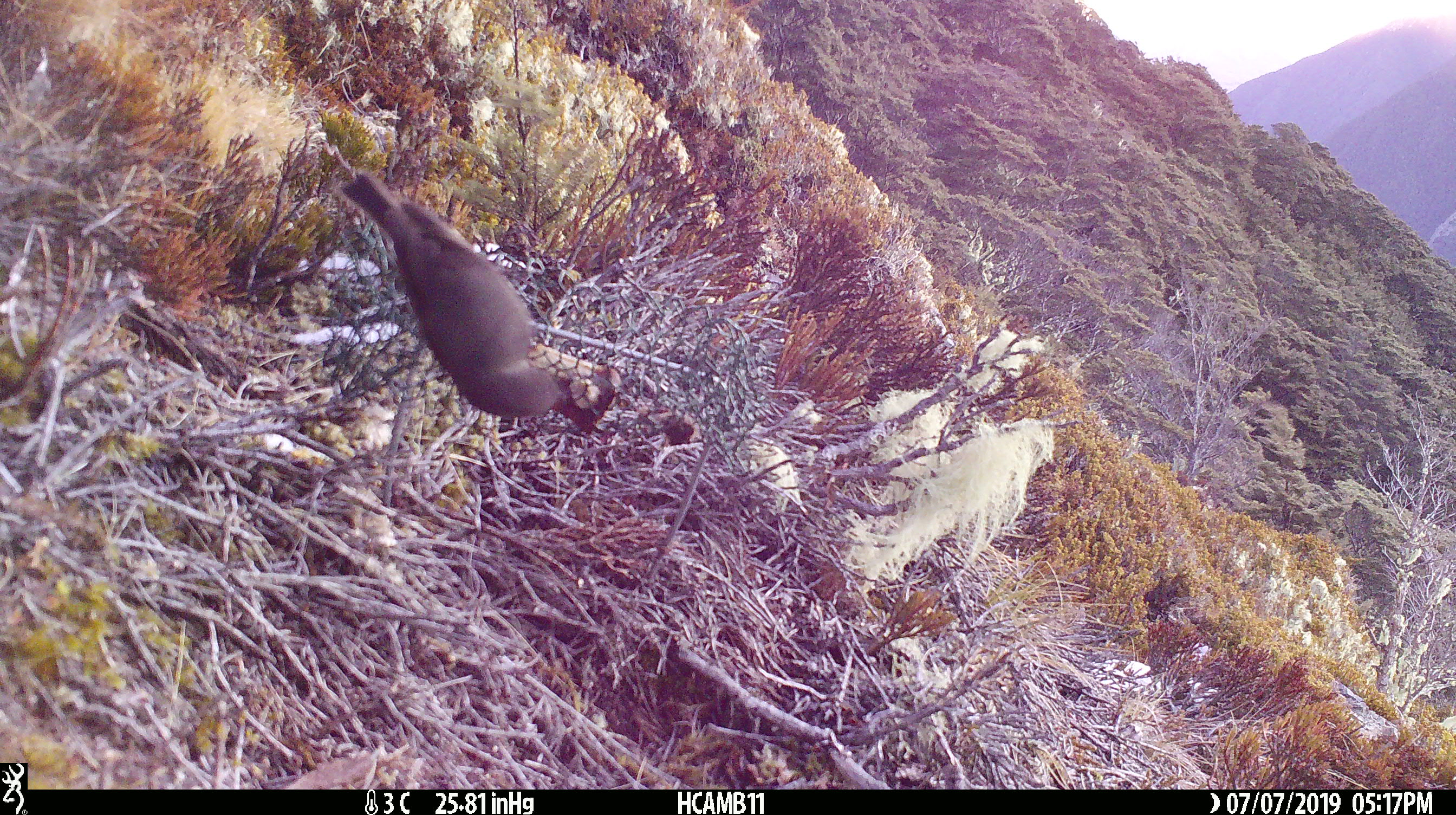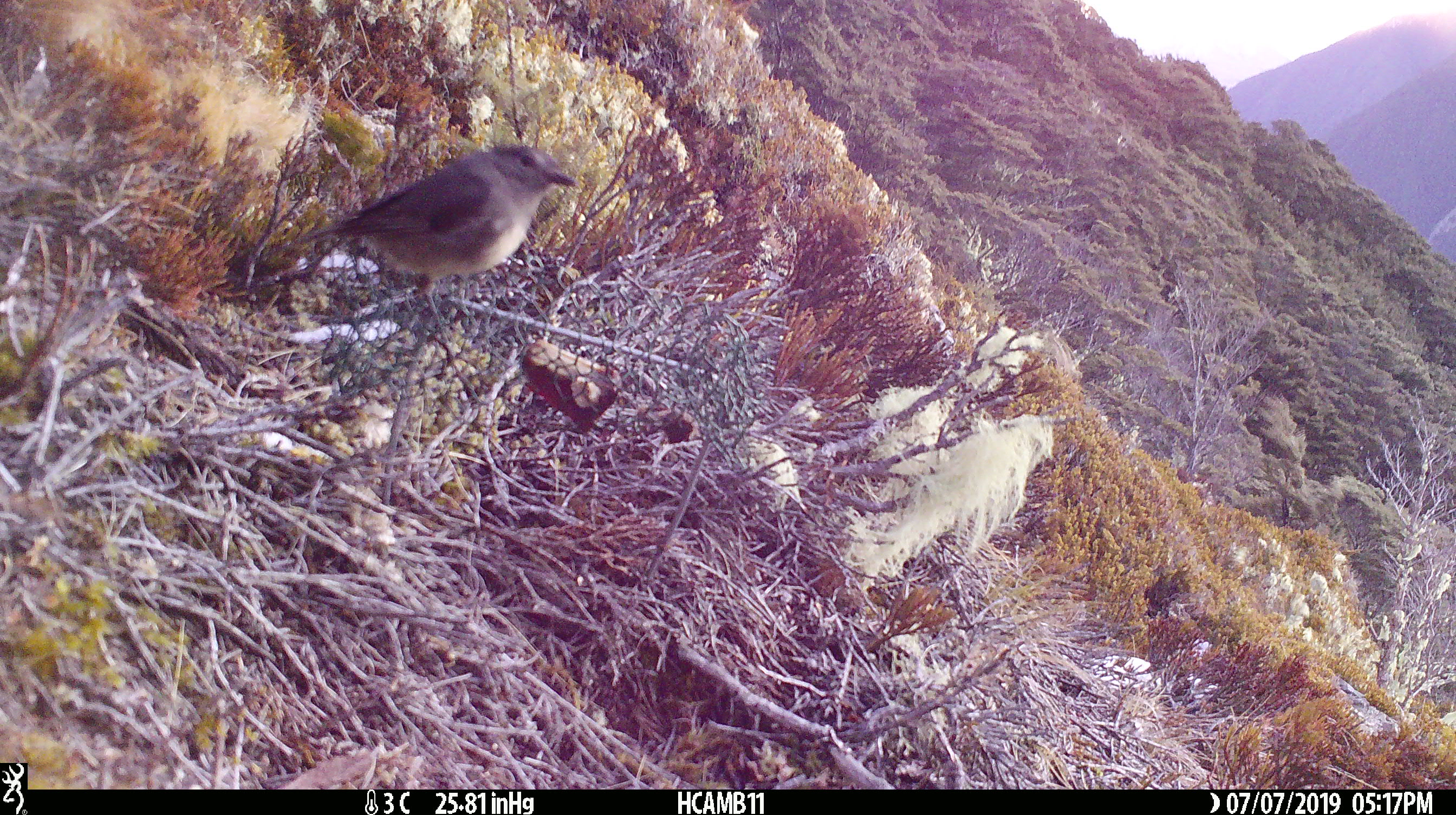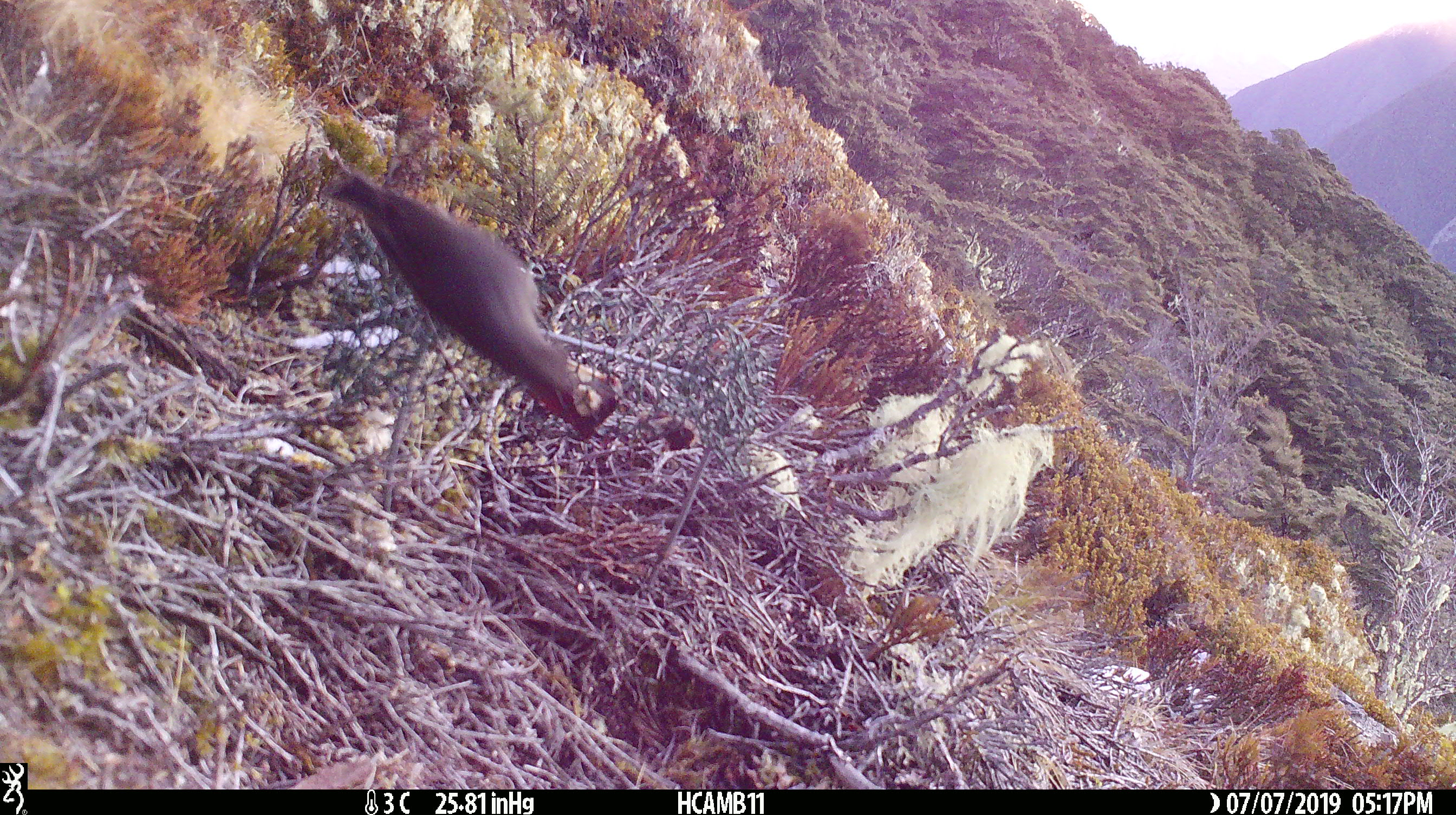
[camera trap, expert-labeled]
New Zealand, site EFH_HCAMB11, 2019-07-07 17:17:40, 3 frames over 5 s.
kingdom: Animalia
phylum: Chordata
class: Aves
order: Passeriformes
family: Petroicidae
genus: Petroica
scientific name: Petroica australis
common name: new zealand robin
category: robin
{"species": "robin (new zealand robin) (Petroica australis)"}